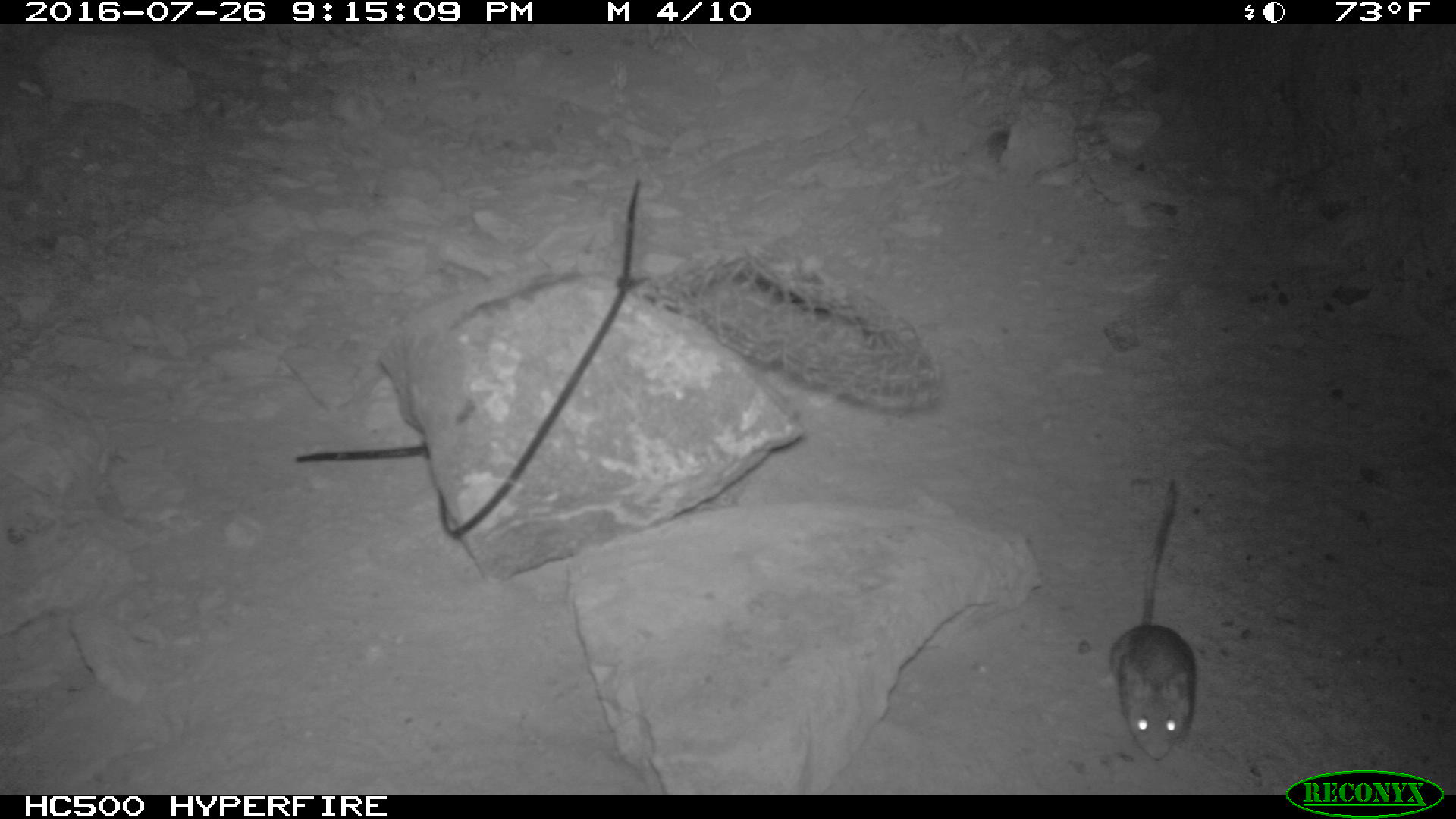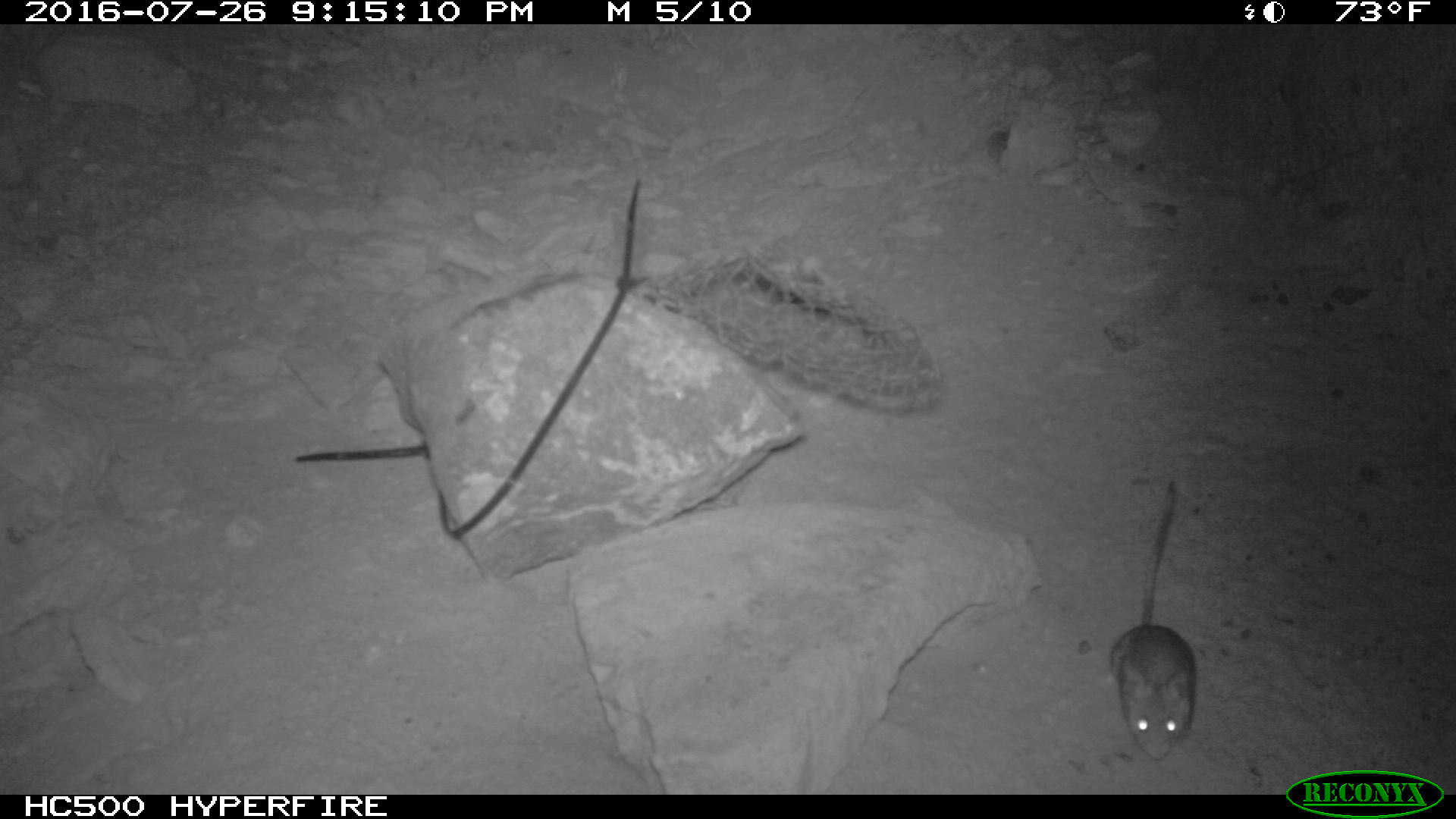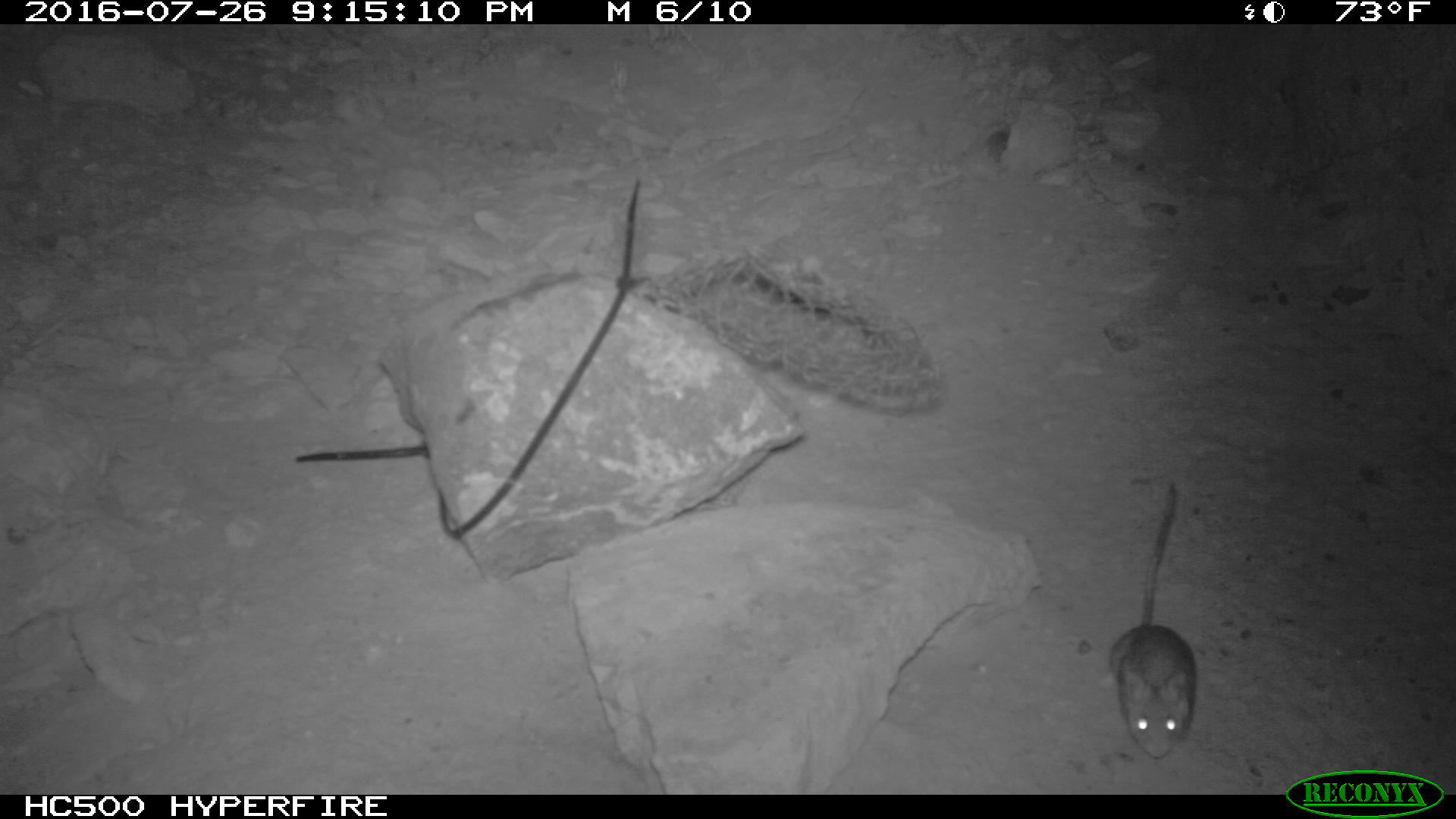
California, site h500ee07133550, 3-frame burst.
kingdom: Animalia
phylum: Chordata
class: Mammalia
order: Rodentia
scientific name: Rodentia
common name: rodent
Rodent (Rodentia).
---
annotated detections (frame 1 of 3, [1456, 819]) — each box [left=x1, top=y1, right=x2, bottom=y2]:
rodent: [left=1106, top=475, right=1197, bottom=761]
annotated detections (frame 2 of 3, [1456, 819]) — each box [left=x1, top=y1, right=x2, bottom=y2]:
rodent: [left=1107, top=479, right=1198, bottom=758]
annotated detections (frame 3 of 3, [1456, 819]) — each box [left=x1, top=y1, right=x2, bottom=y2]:
rodent: [left=1106, top=482, right=1197, bottom=757]